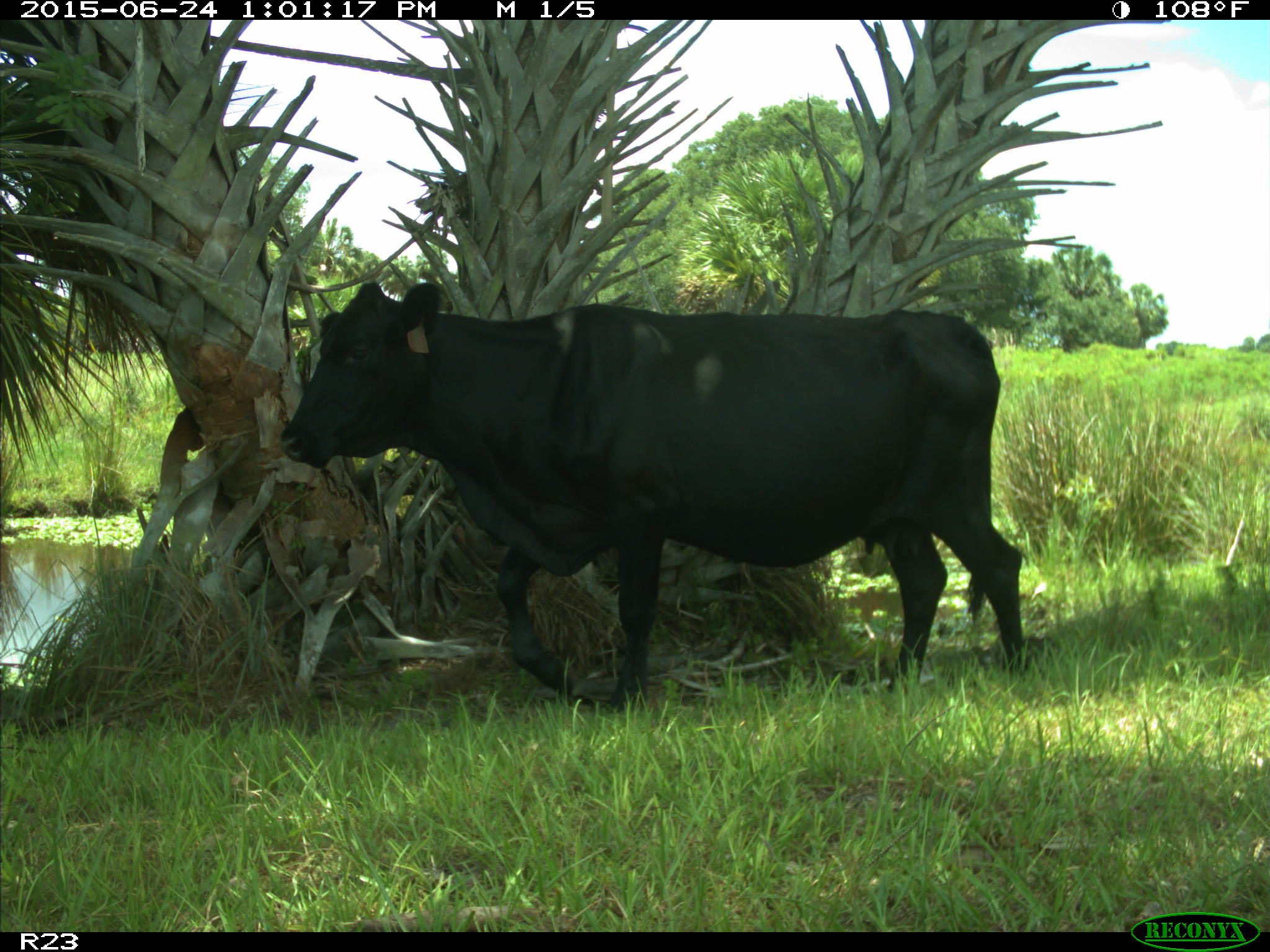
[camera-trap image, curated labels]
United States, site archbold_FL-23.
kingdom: Animalia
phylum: Chordata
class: Mammalia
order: Artiodactyla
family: Bovidae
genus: Bos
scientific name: Bos taurus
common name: domestic cow